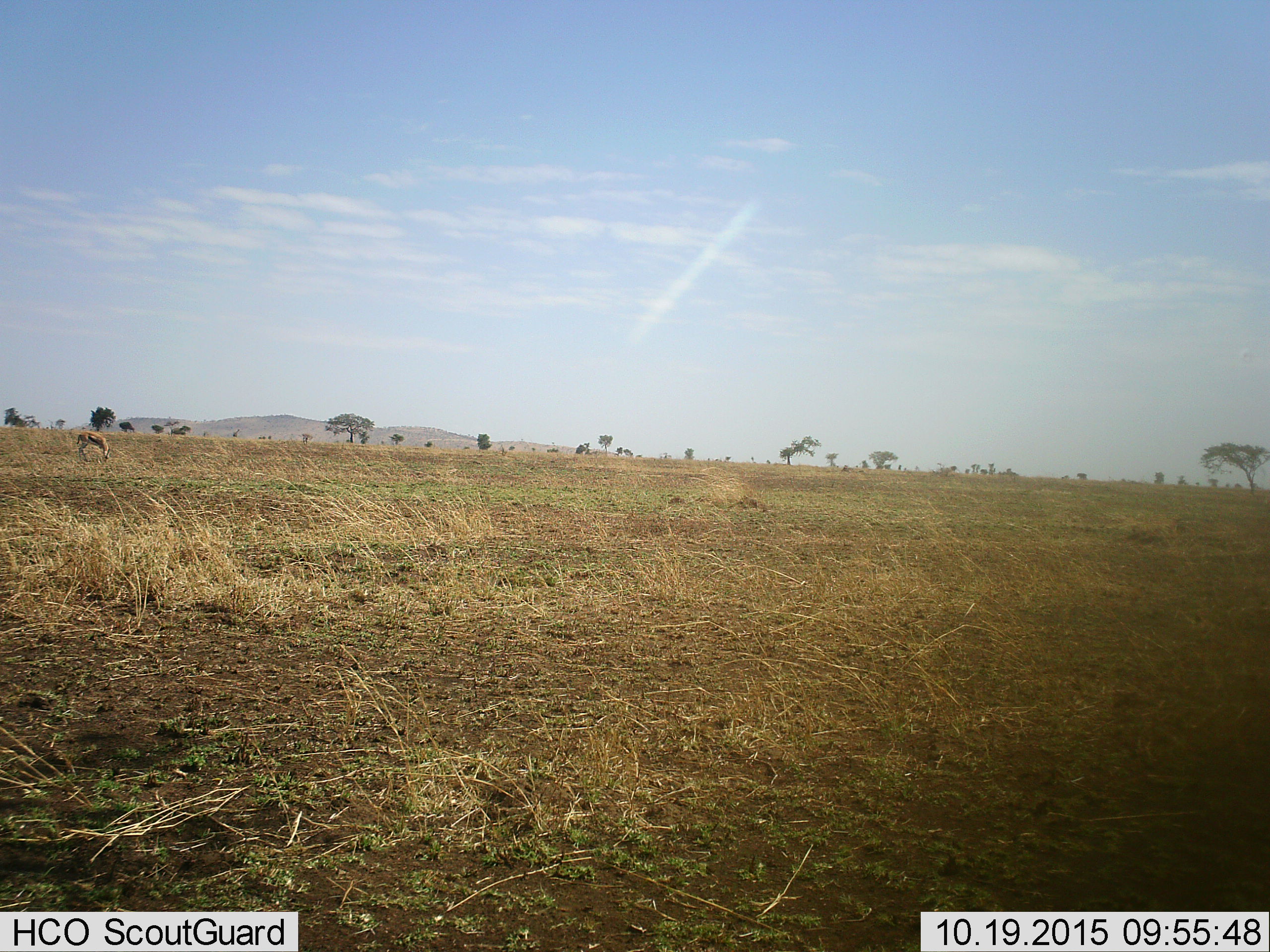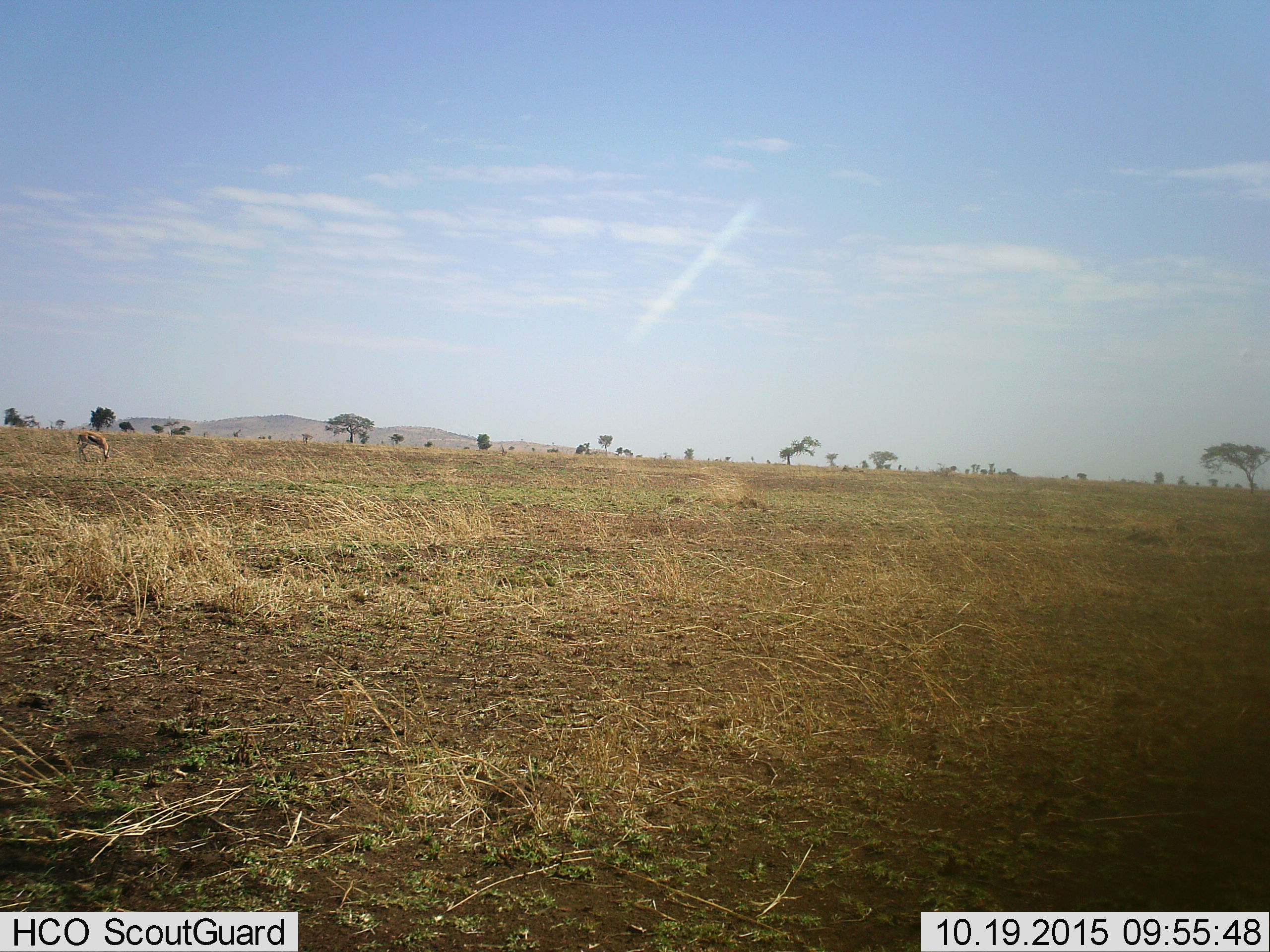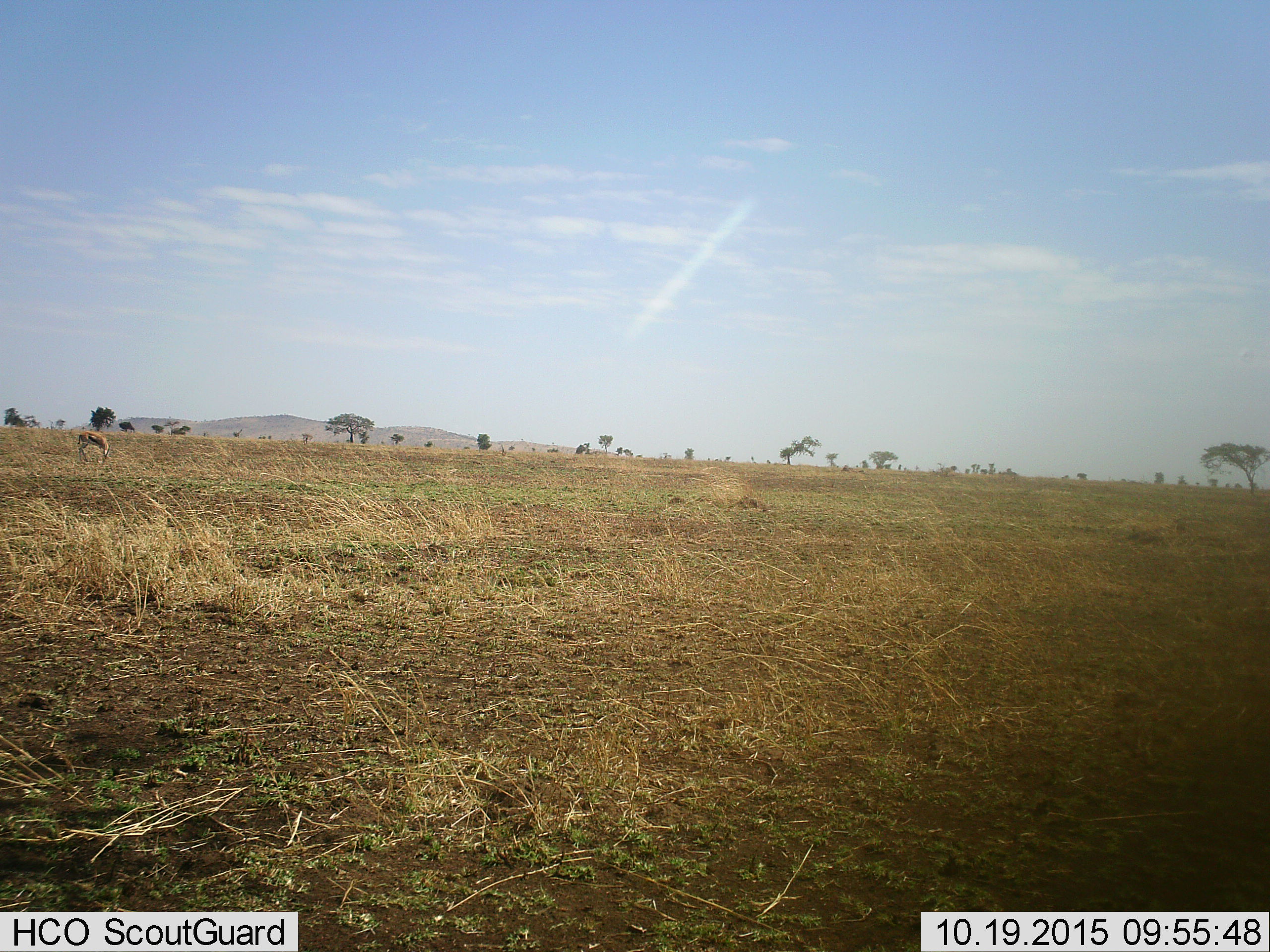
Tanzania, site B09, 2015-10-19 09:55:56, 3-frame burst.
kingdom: Animalia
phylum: Chordata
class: Mammalia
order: Artiodactyla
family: Bovidae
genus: Eudorcas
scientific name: Eudorcas thomsonii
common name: thomson's gazelle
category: gazellethomsons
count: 1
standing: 17%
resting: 0%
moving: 0%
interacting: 0%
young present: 0%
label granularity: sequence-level